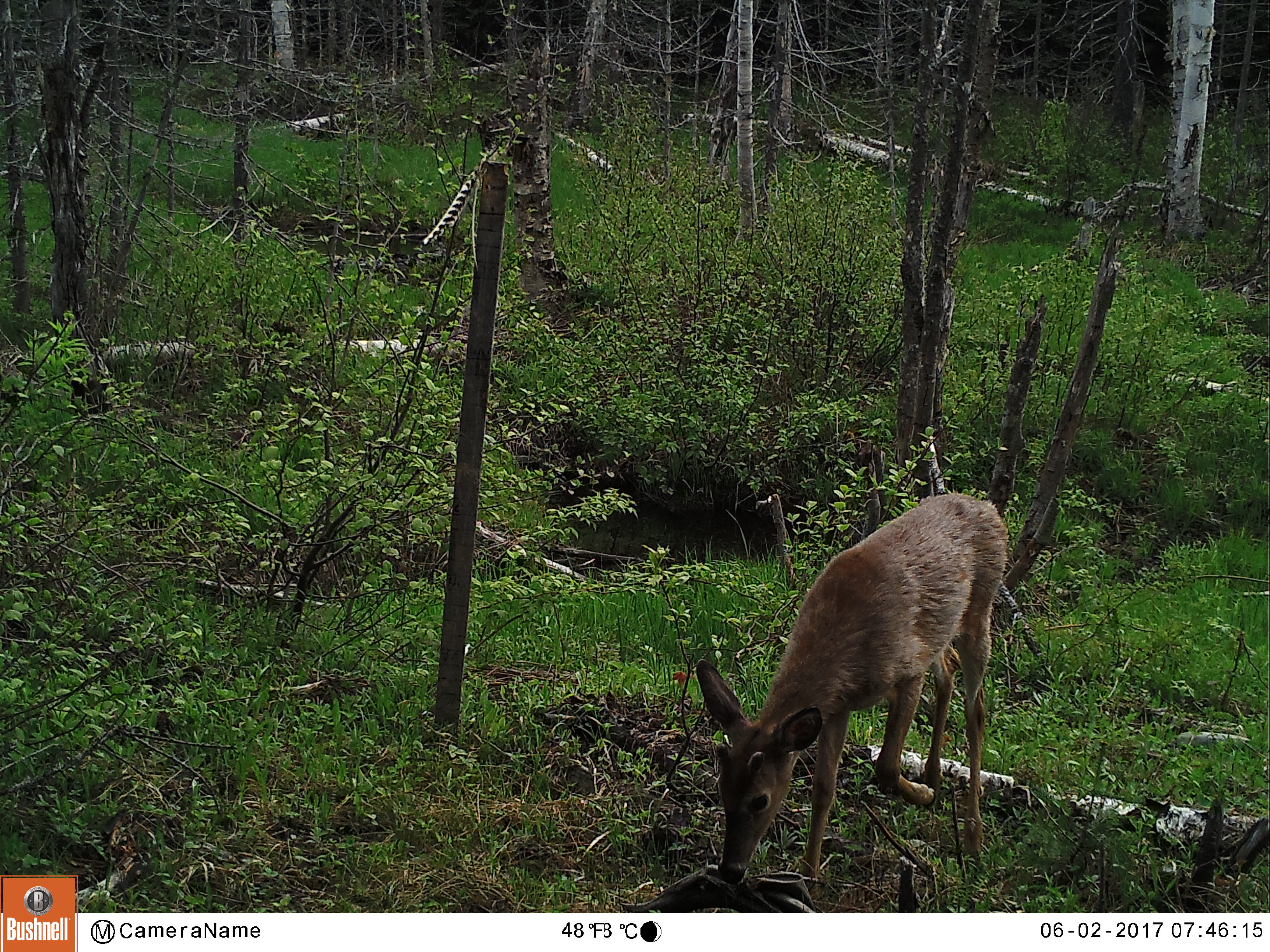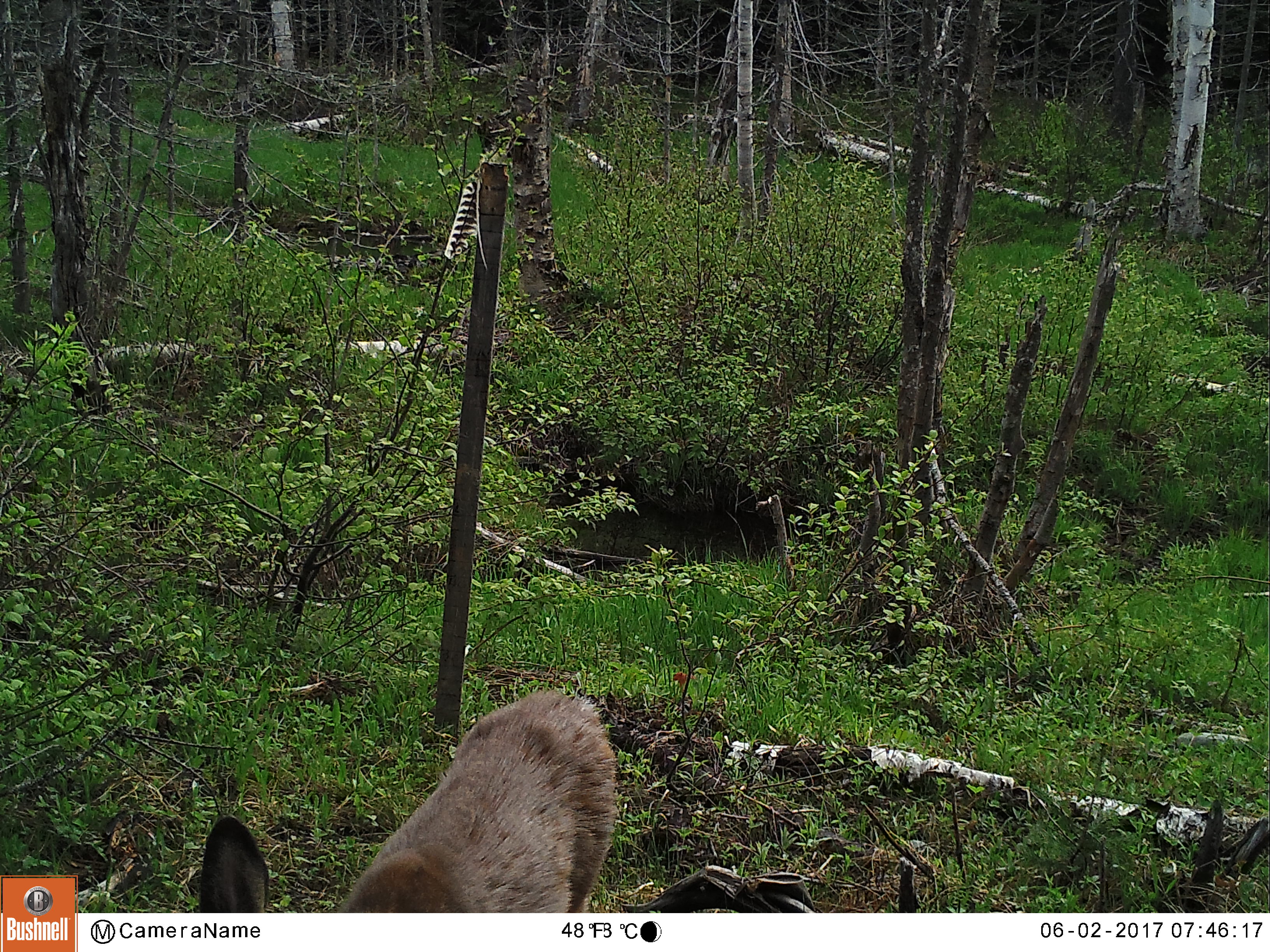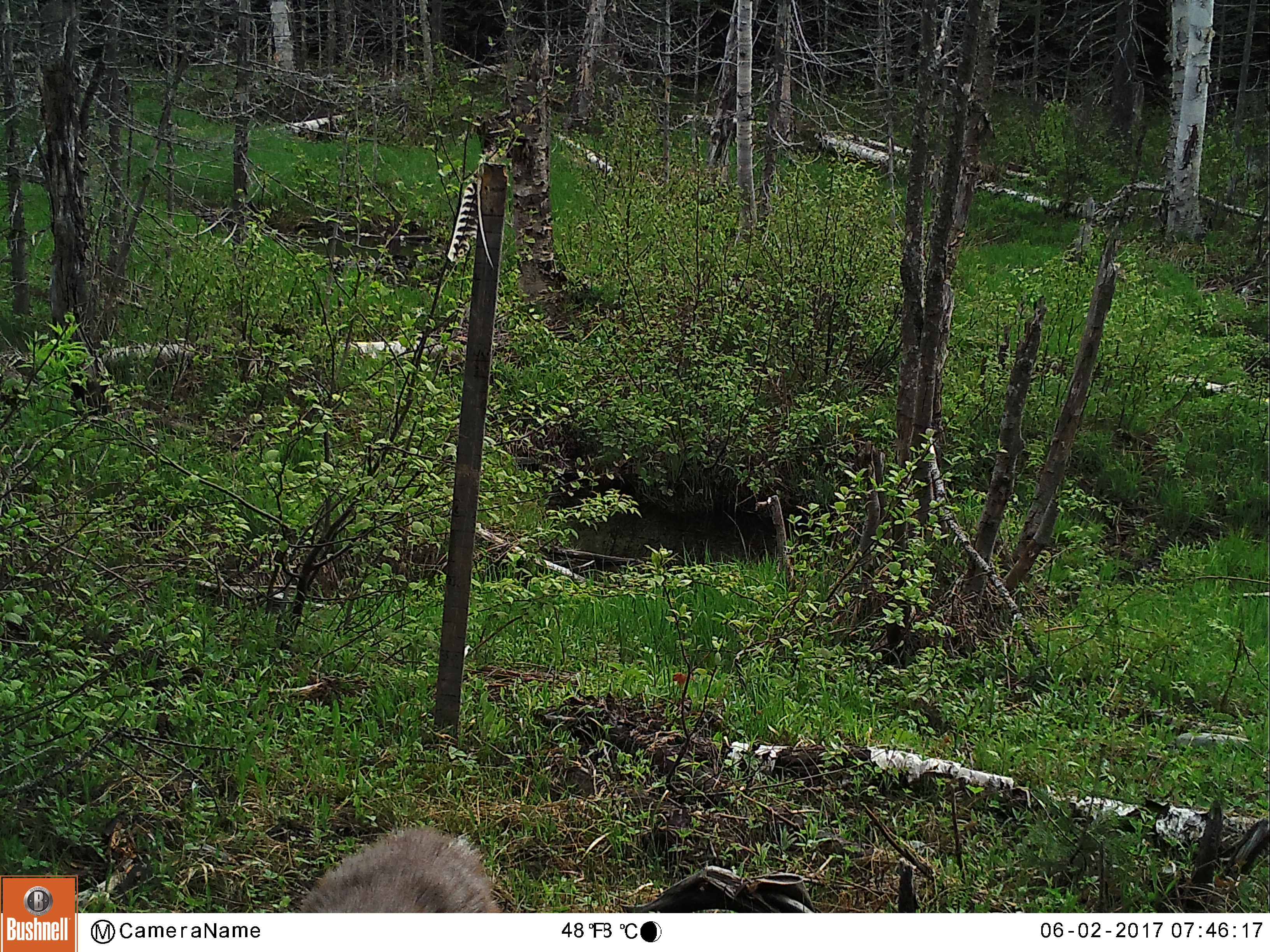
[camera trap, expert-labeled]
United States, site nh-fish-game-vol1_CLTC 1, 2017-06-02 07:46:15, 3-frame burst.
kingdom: Animalia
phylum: Chordata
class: Mammalia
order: Artiodactyla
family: Cervidae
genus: Odocoileus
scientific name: Odocoileus virginianus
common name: white-tailed deer